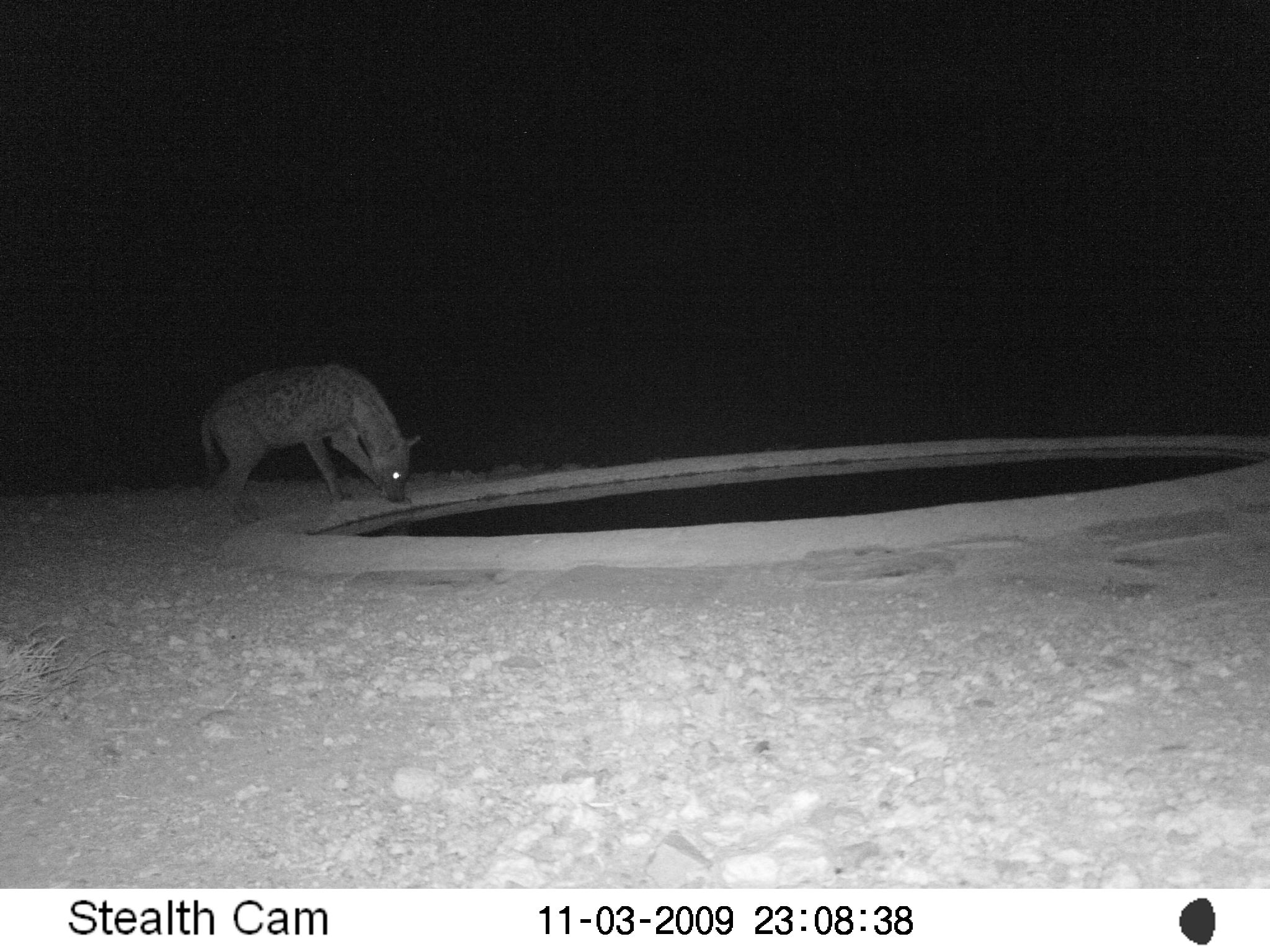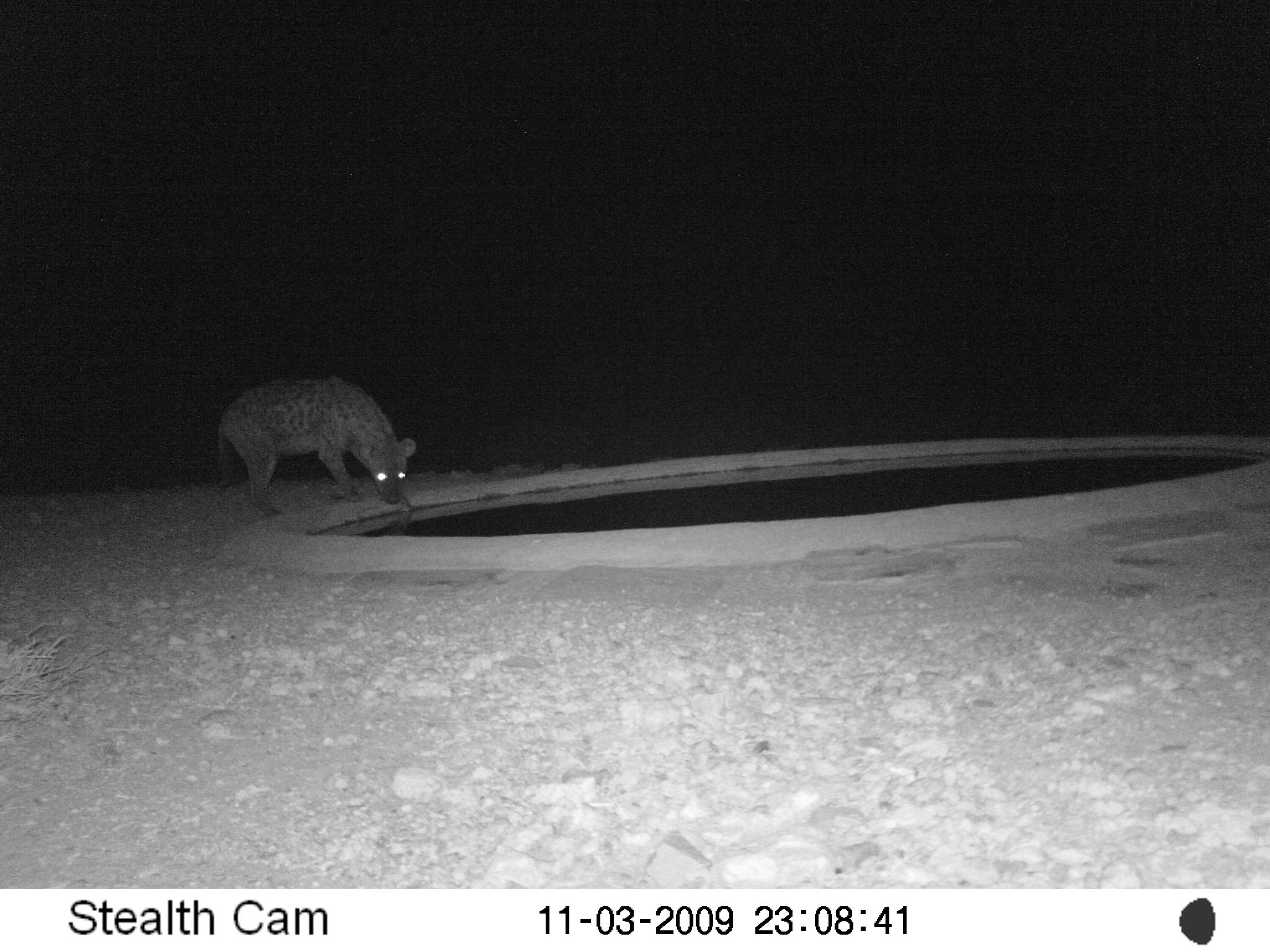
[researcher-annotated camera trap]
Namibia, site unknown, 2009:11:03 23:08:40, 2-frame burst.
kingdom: Animalia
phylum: Chordata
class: Mammalia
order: Carnivora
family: Hyaenidae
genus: Crocuta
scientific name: Crocuta crocuta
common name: spotted hyena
Crocuta crocuta (spotted hyena).